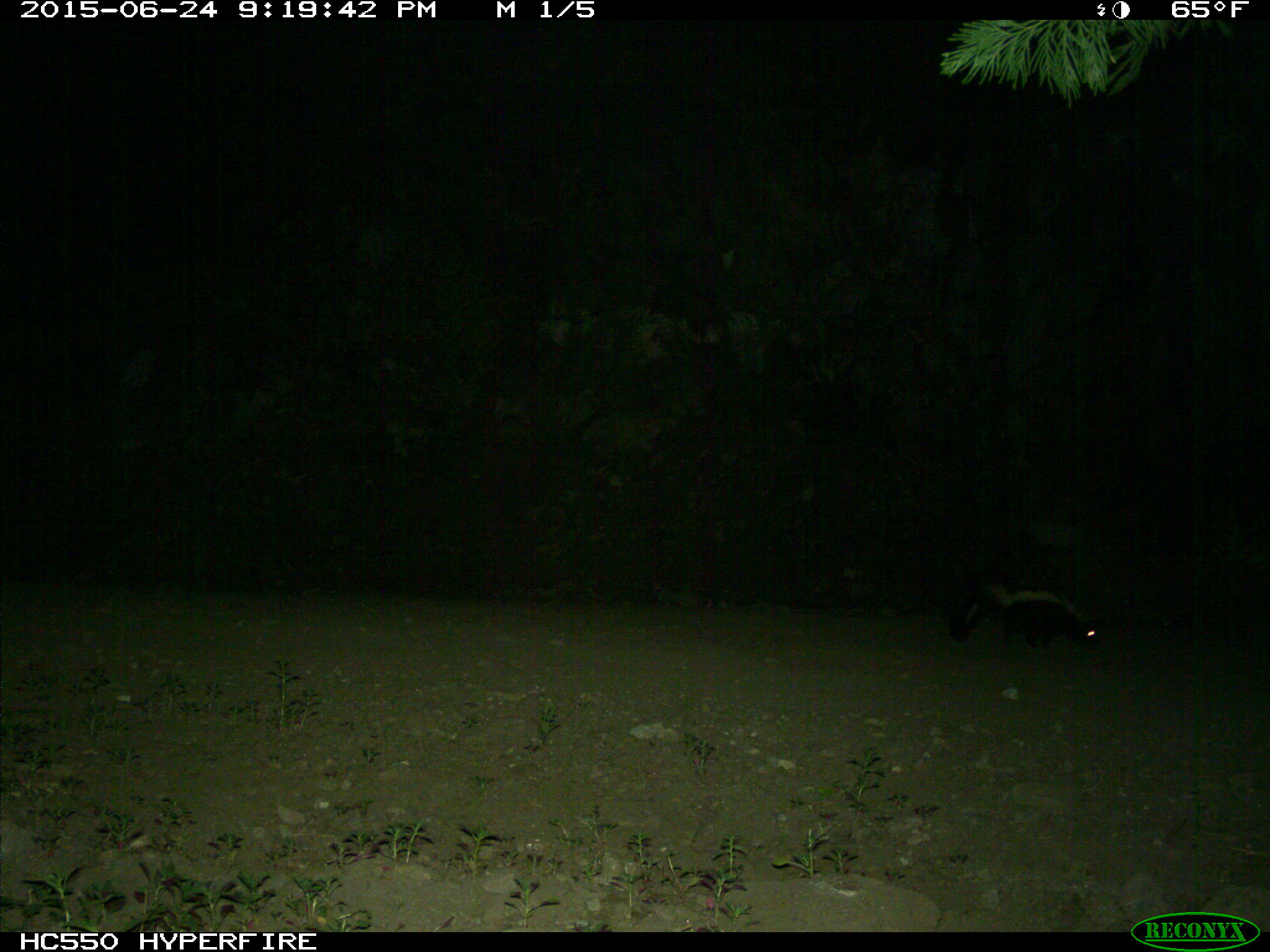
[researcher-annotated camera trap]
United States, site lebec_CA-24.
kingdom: Animalia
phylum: Chordata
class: Mammalia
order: Carnivora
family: Mephitidae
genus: Mephitis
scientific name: Mephitis mephitis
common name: striped skunk